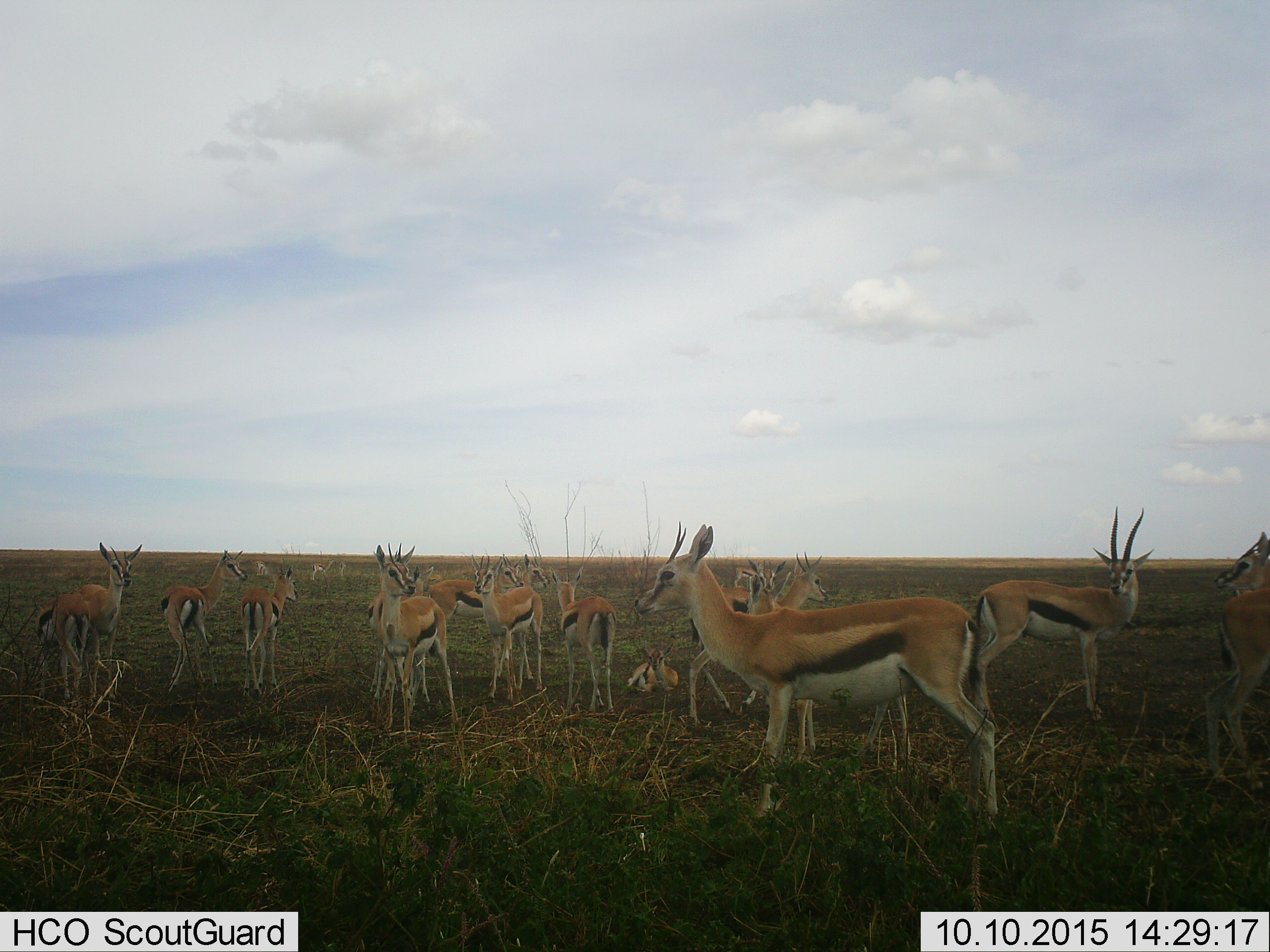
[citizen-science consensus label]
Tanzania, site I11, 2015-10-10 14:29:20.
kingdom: Animalia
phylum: Chordata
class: Mammalia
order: Artiodactyla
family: Bovidae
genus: Eudorcas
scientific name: Eudorcas thomsonii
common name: thomson's gazelle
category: gazellethomsons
Gazellethomsons (thomson's gazelle) (Eudorcas thomsonii), count 11-50. Behavior (volunteer vote fractions): standing 100%, resting 57%, moving 14%, interacting 14%. Young present (vote fraction): 43%. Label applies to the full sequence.